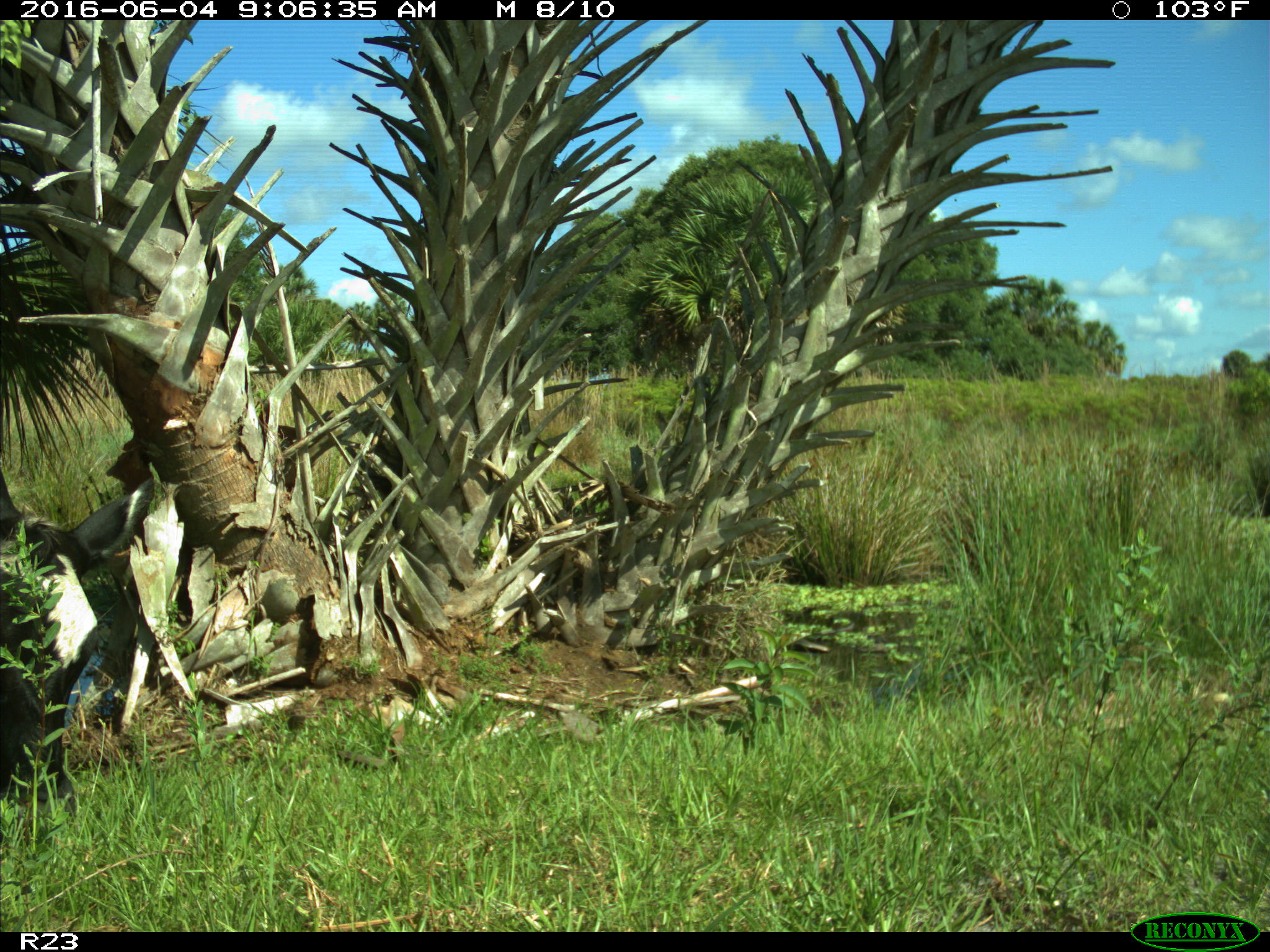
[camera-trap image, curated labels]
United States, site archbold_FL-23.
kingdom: Animalia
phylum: Chordata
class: Mammalia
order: Artiodactyla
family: Bovidae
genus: Bos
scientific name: Bos taurus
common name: domestic cow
Bos taurus (domestic cow).